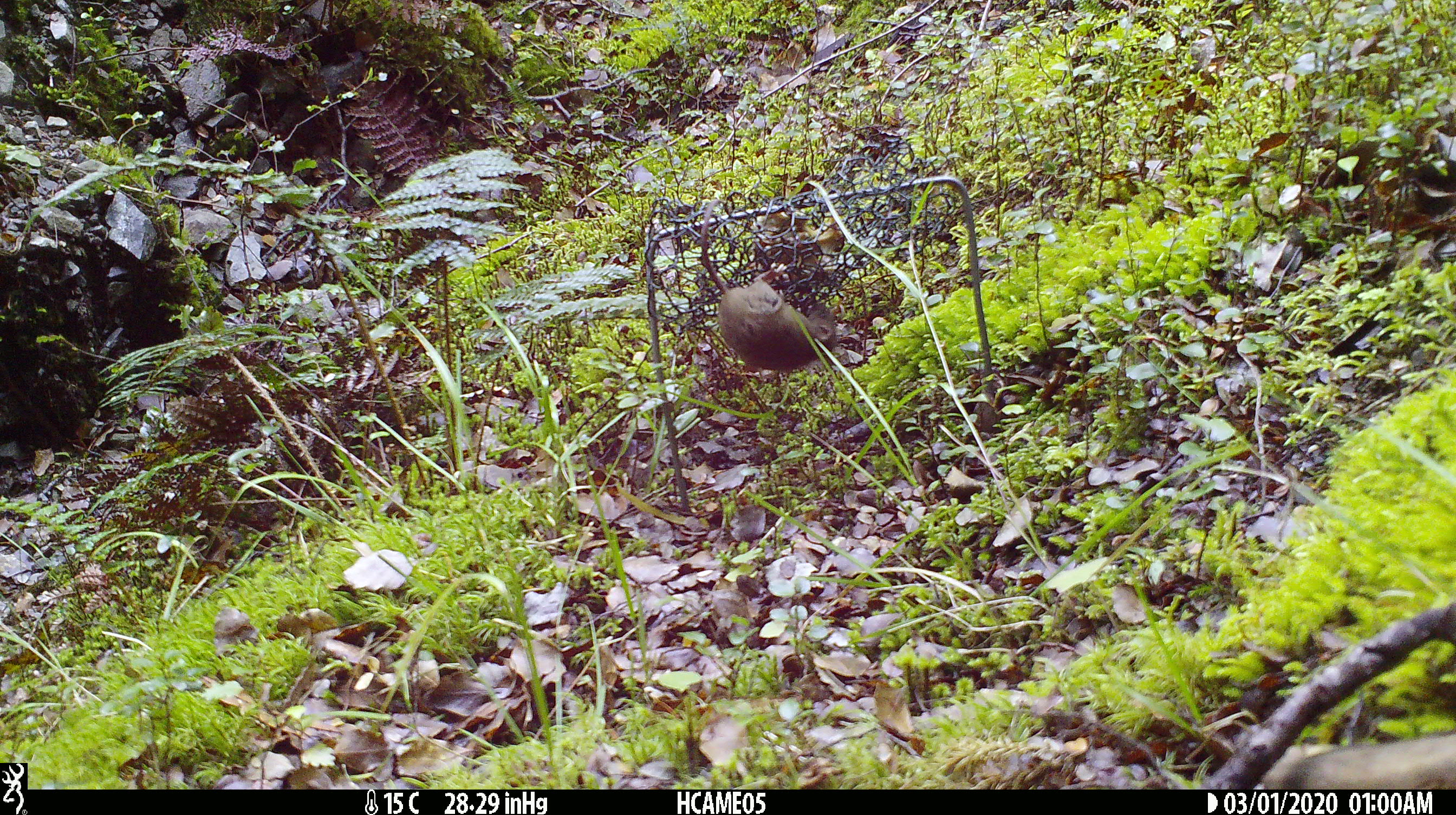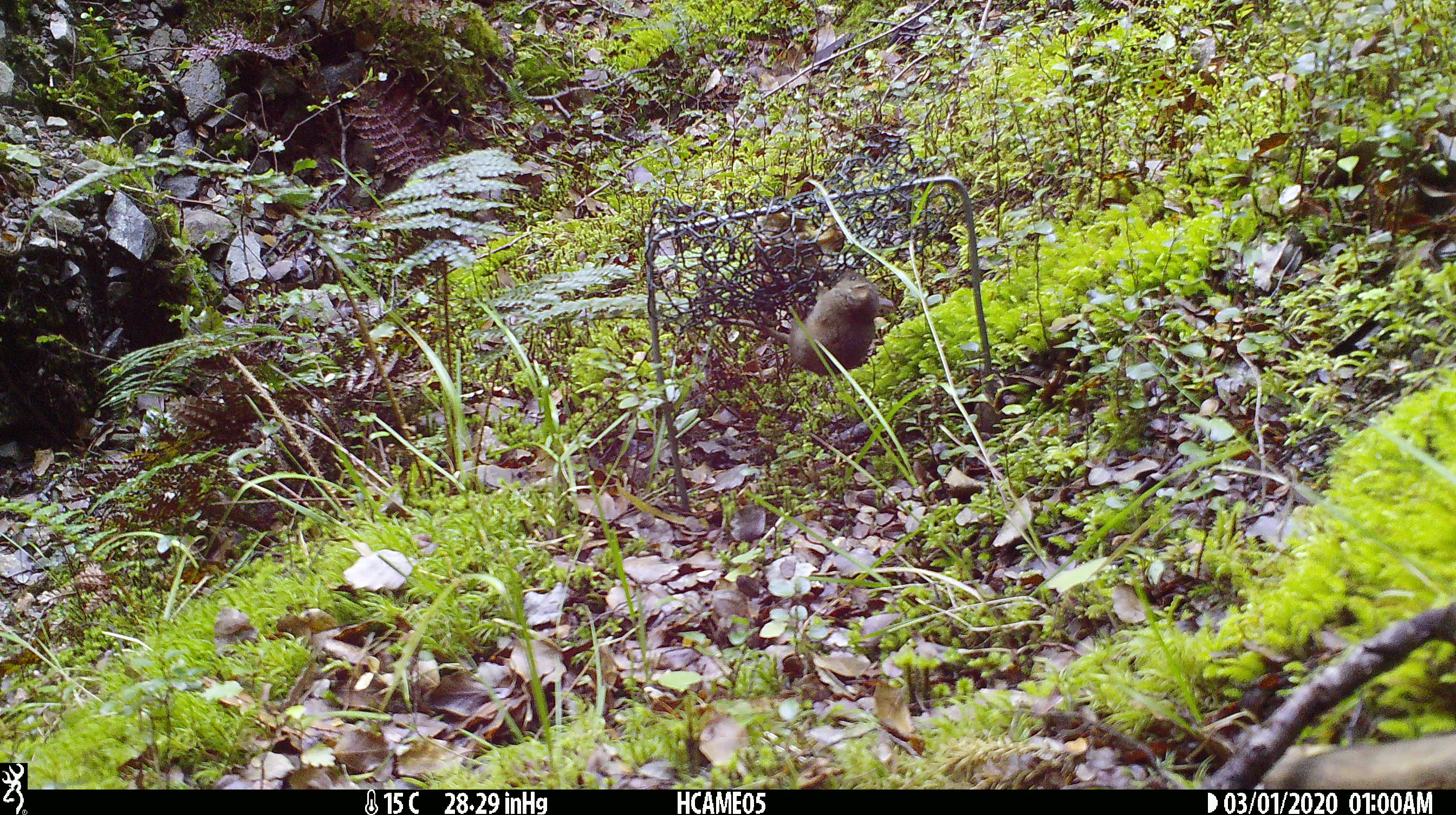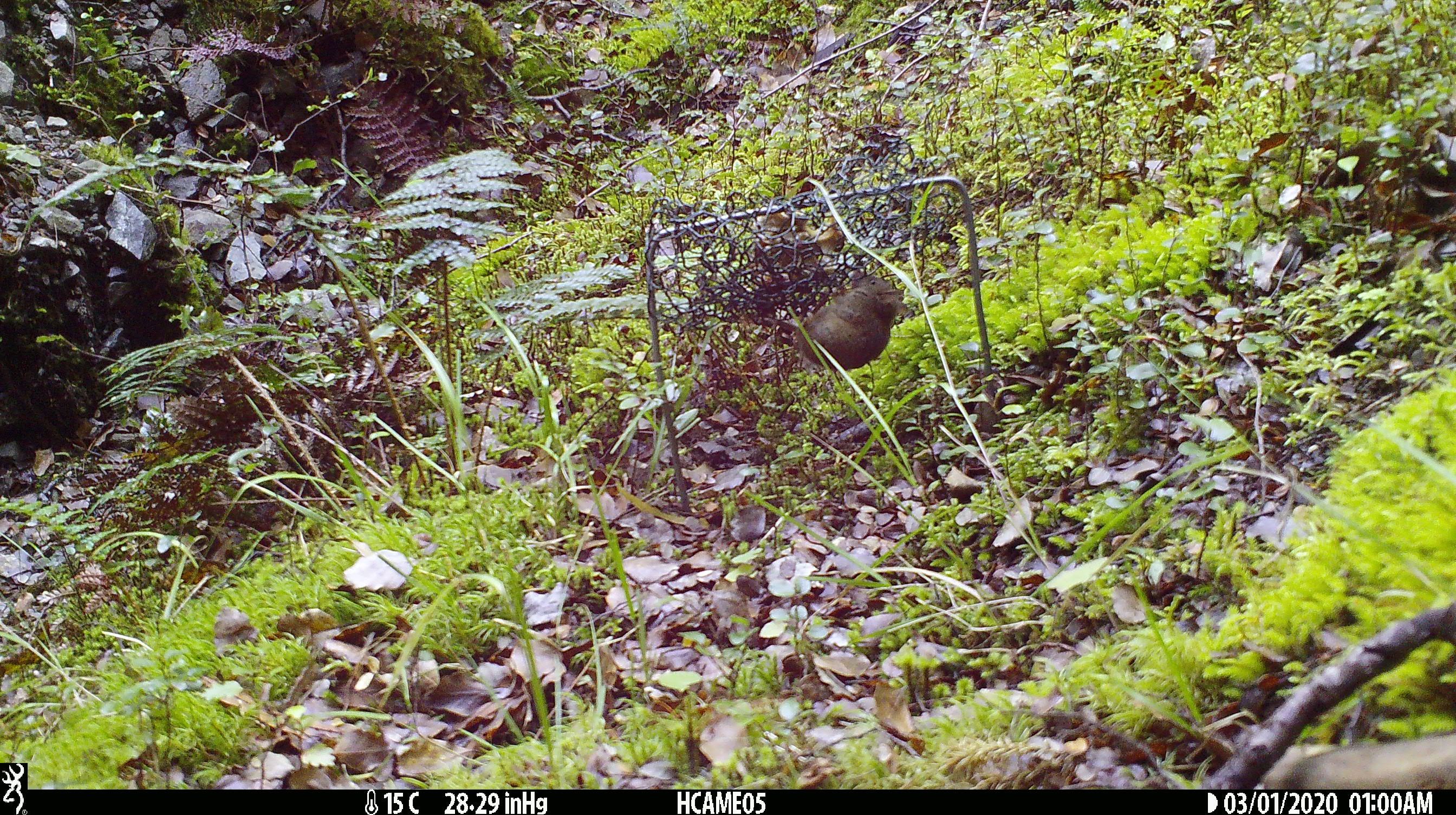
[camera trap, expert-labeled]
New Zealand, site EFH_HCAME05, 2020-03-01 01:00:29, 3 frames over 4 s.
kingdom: Animalia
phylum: Chordata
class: Mammalia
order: Rodentia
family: Muridae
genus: Mus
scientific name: Mus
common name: mouse